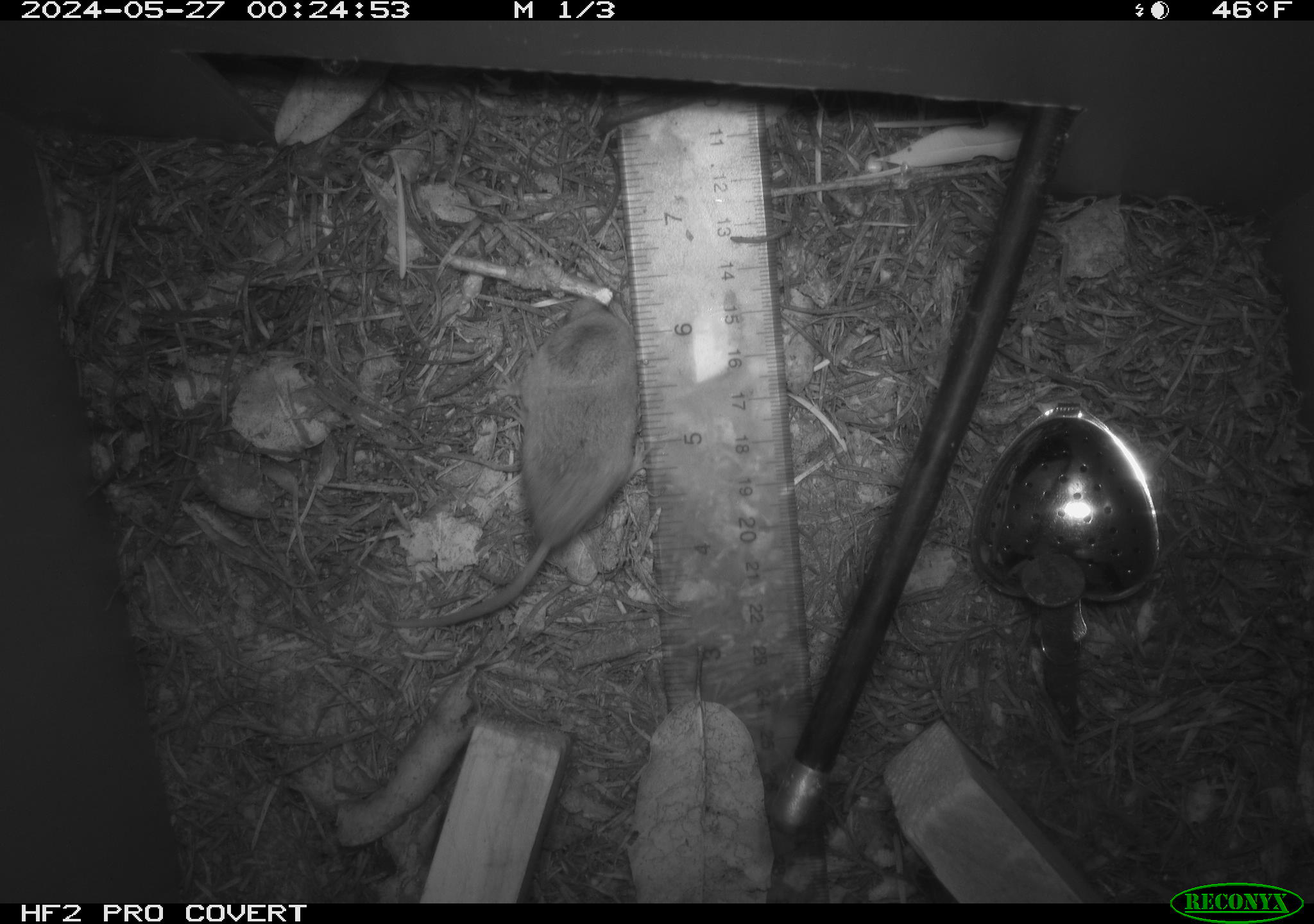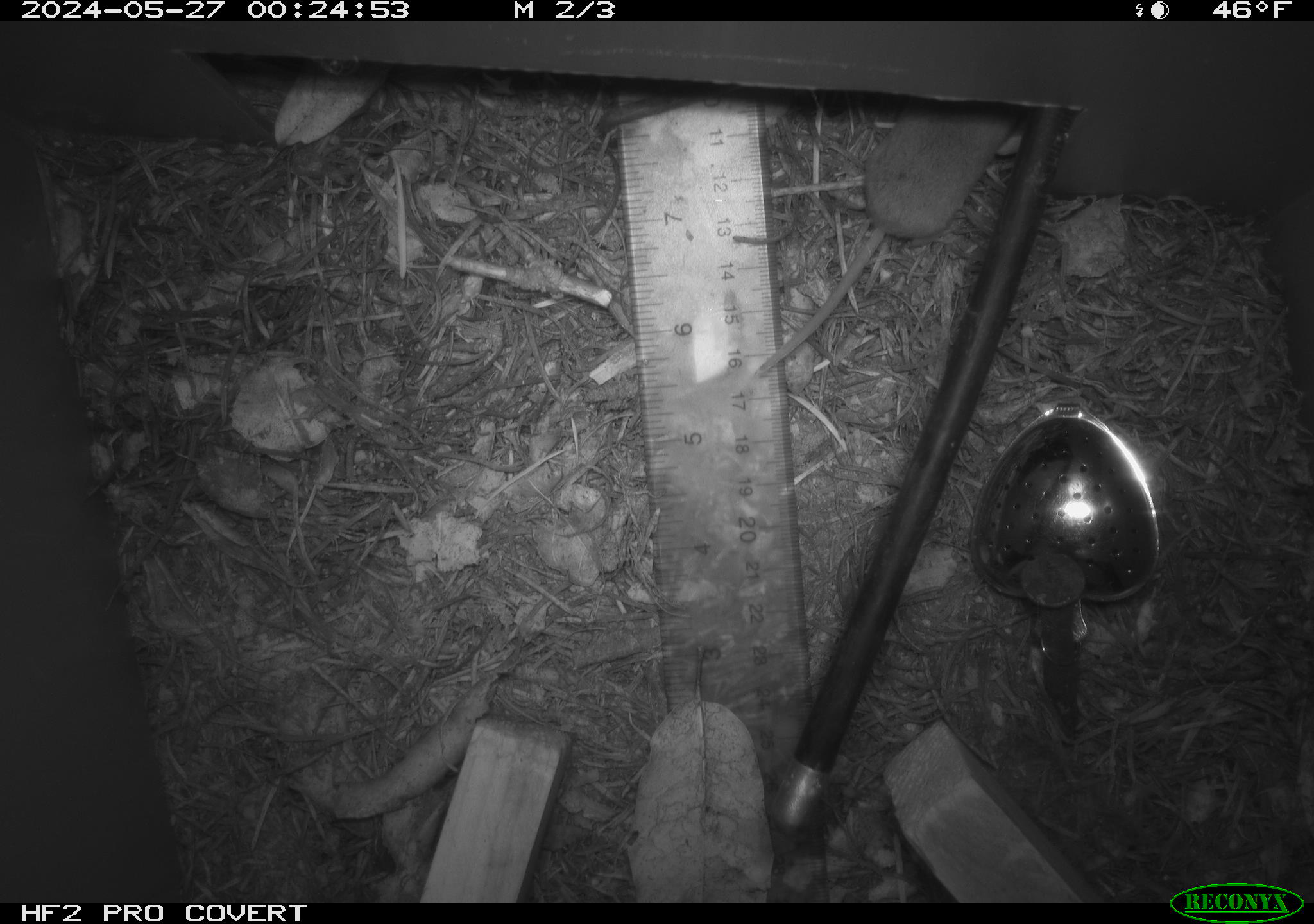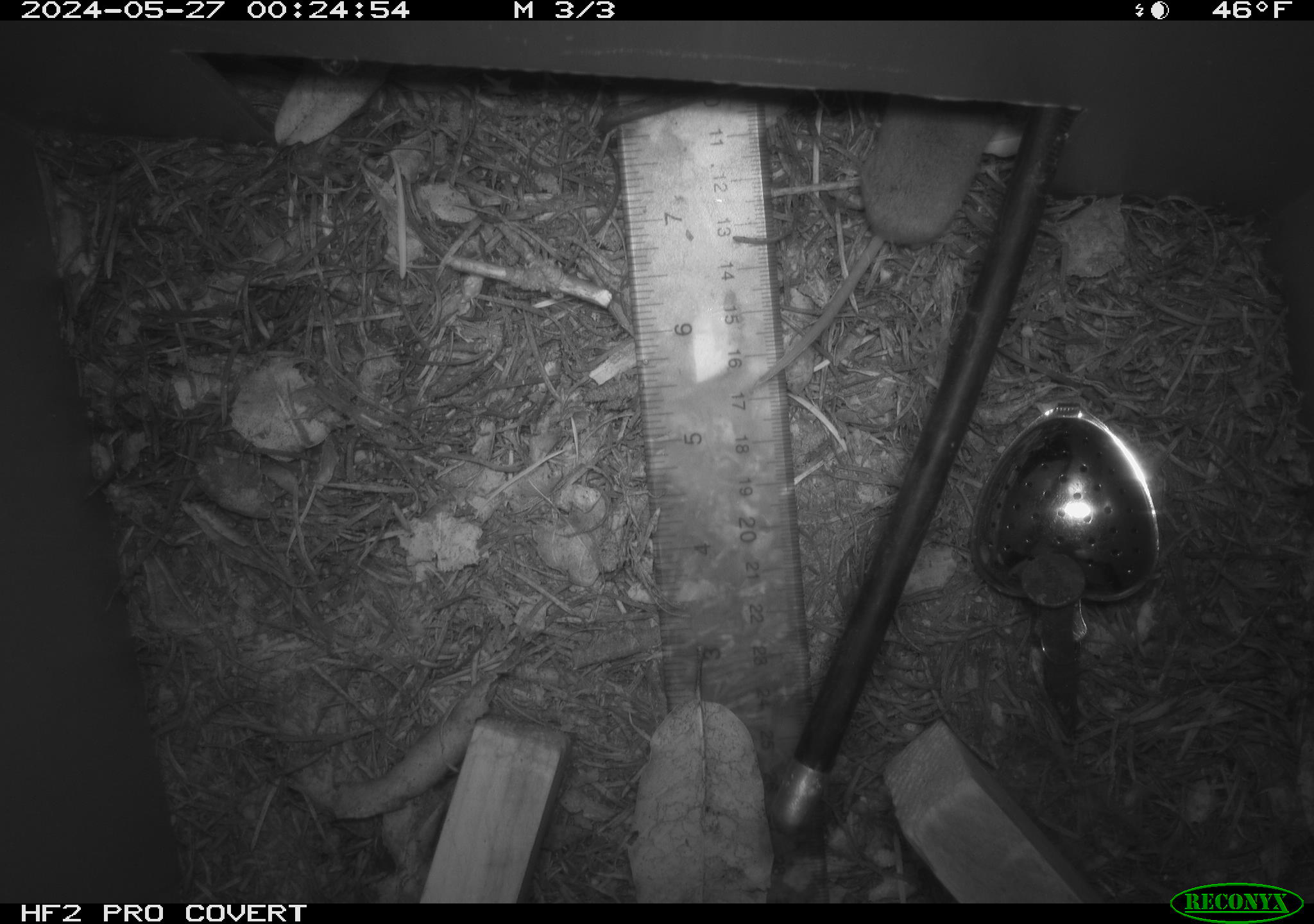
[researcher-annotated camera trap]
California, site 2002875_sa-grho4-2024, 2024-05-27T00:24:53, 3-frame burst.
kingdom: Animalia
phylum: Chordata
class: Mammalia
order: Rodentia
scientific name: Rodentia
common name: rodent